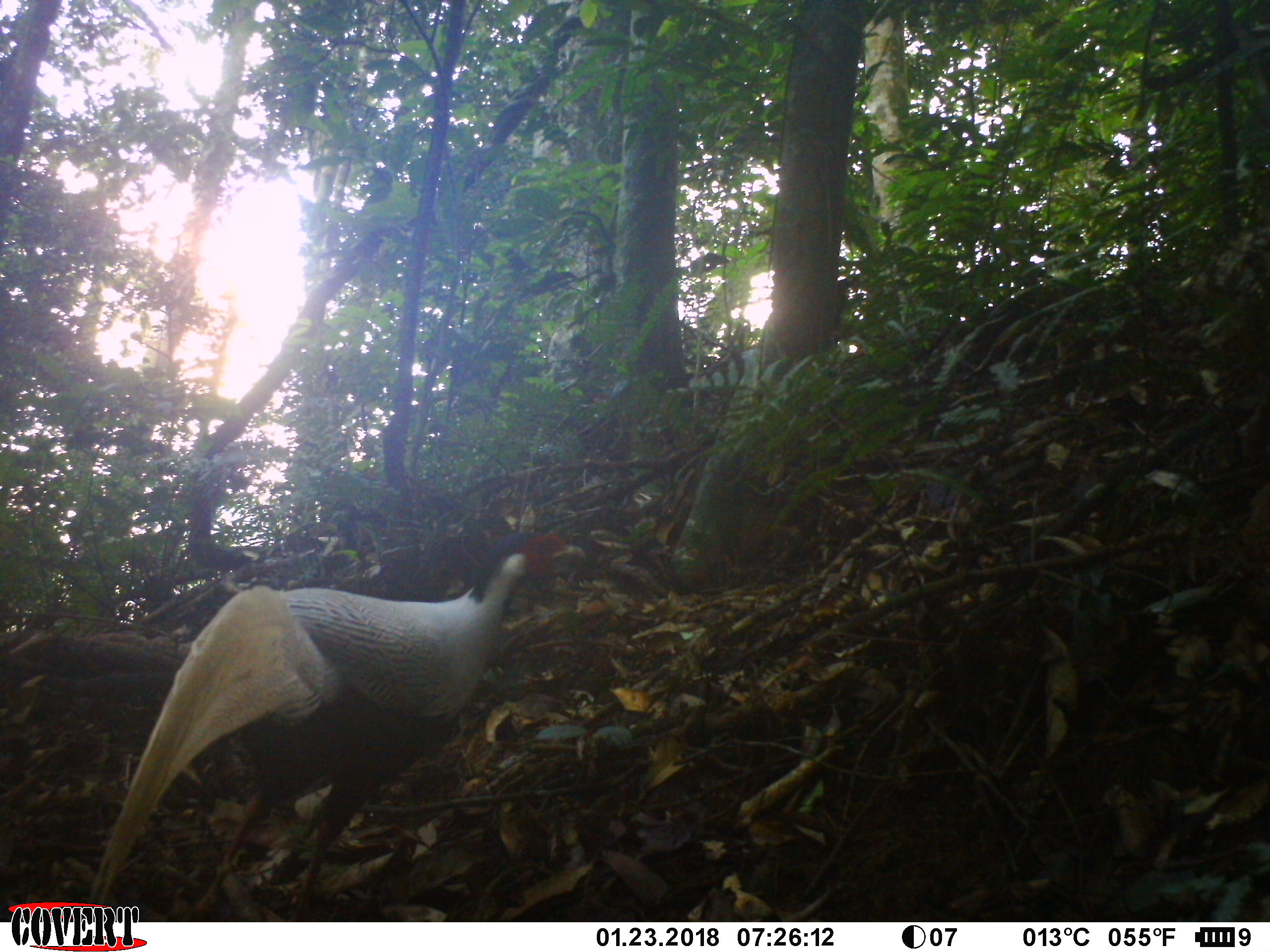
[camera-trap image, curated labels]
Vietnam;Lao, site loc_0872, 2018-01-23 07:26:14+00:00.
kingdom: Animalia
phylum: Chordata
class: Aves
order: Galliformes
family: Phasianidae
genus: Lophura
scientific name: Lophura nycthemera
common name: silver pheasant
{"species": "silver pheasant (Lophura nycthemera)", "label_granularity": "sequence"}